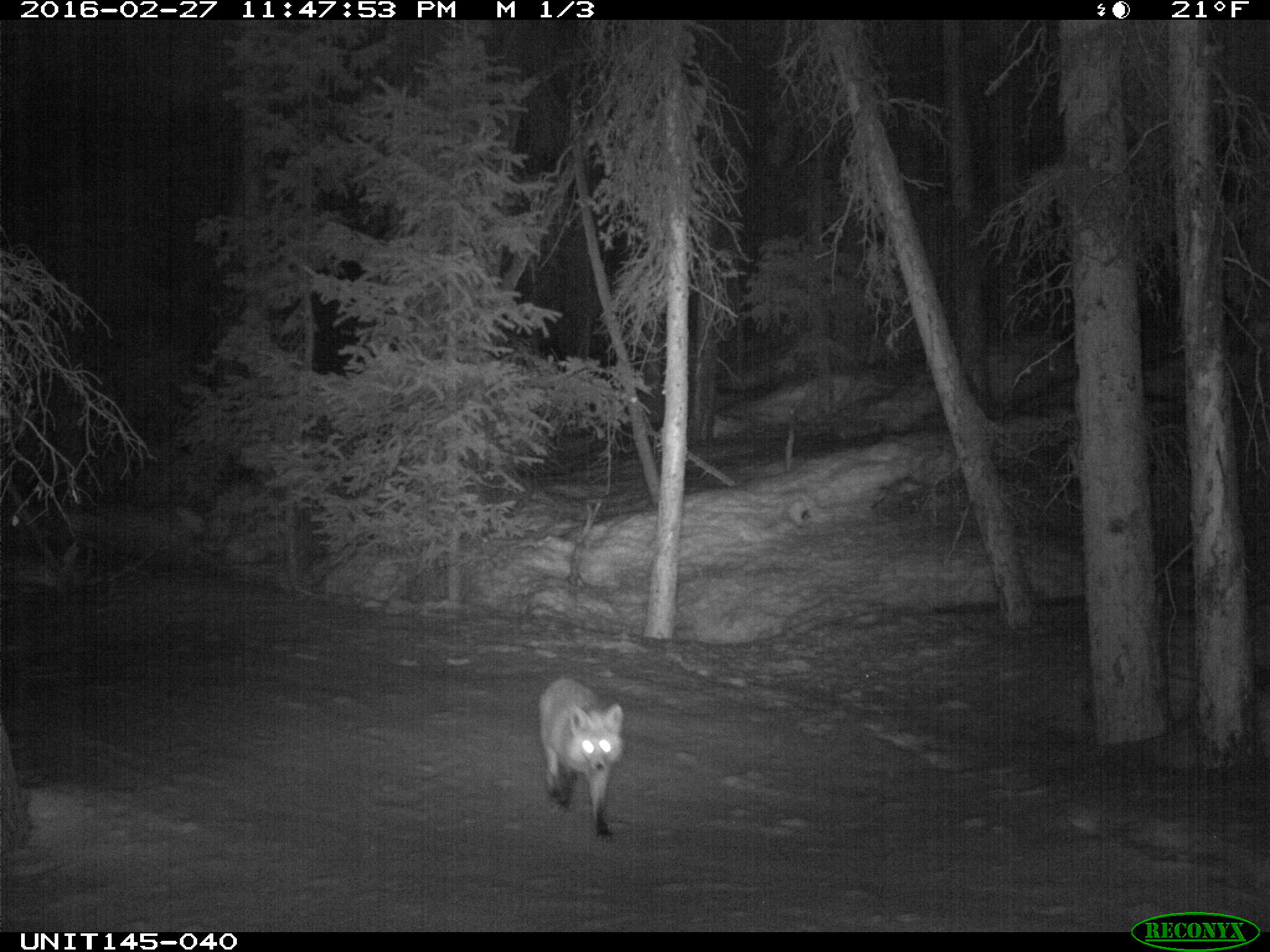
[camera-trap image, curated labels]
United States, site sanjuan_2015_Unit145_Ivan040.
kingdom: Animalia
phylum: Chordata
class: Mammalia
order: Carnivora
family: Canidae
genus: Vulpes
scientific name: Vulpes vulpes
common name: red fox